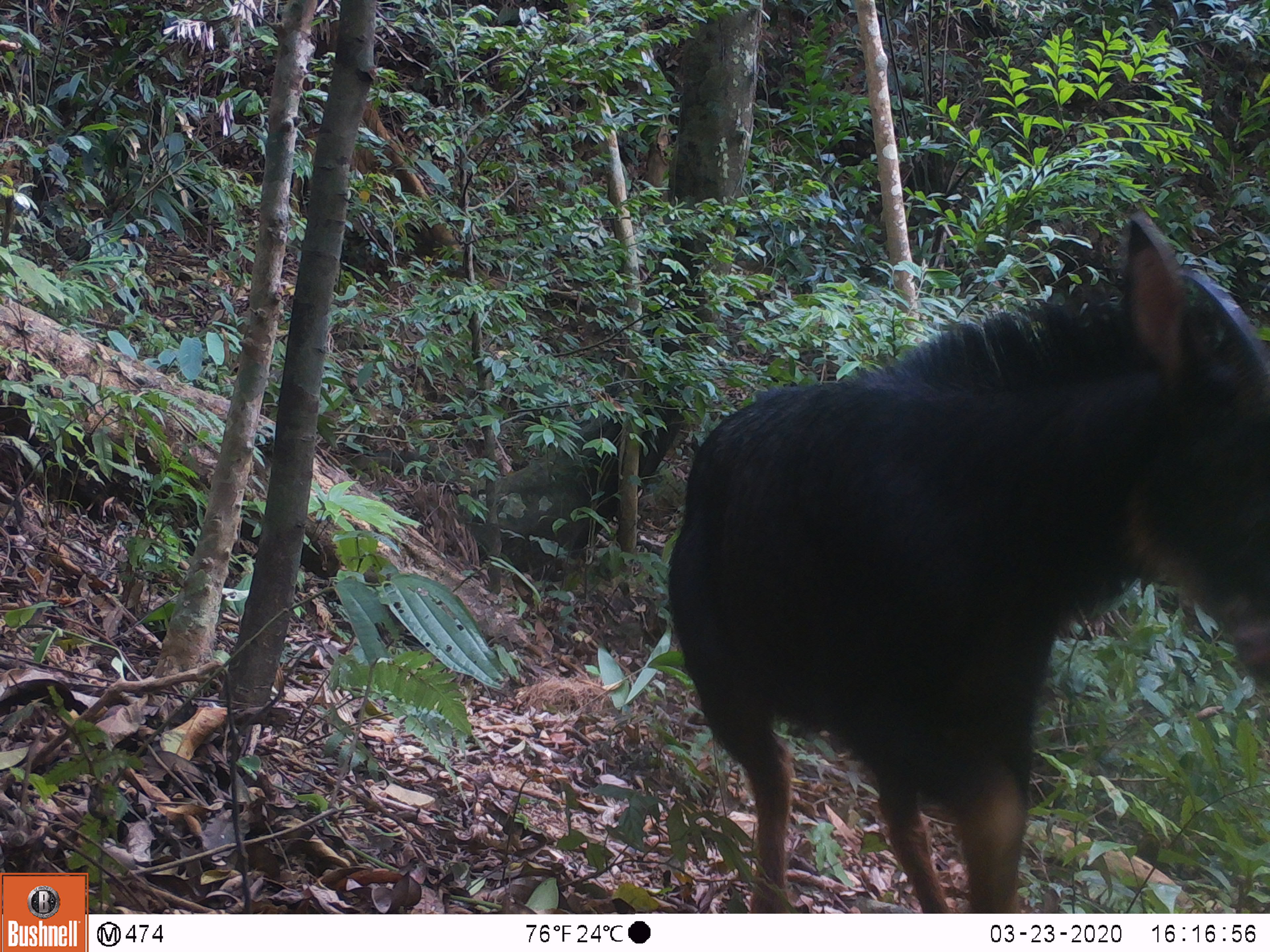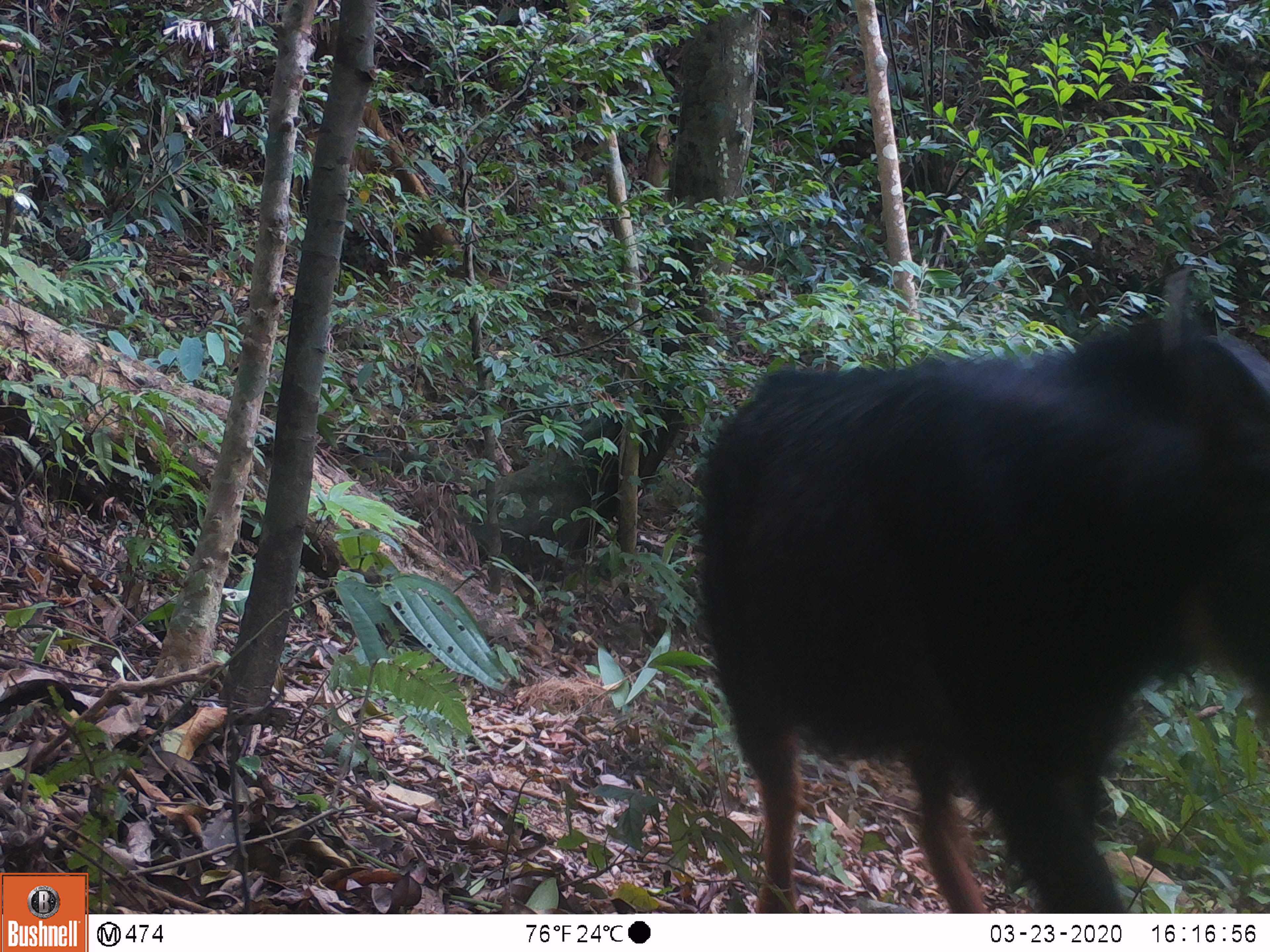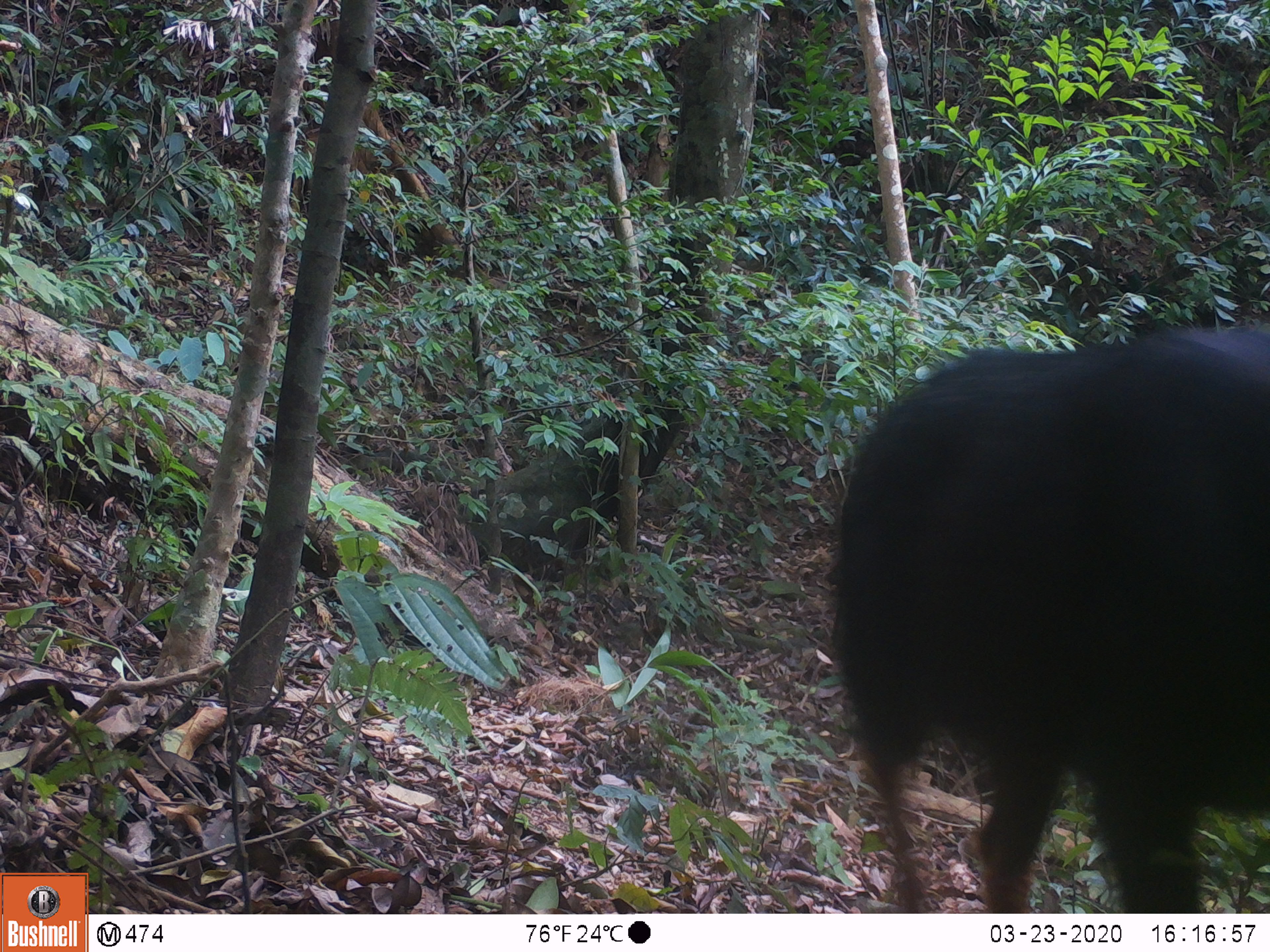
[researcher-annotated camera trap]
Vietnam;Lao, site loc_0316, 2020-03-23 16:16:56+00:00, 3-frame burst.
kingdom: Animalia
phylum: Chordata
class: Mammalia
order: Artiodactyla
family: Bovidae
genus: Capricornis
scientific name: Capricornis sumatraensis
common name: chinese serow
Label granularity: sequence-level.